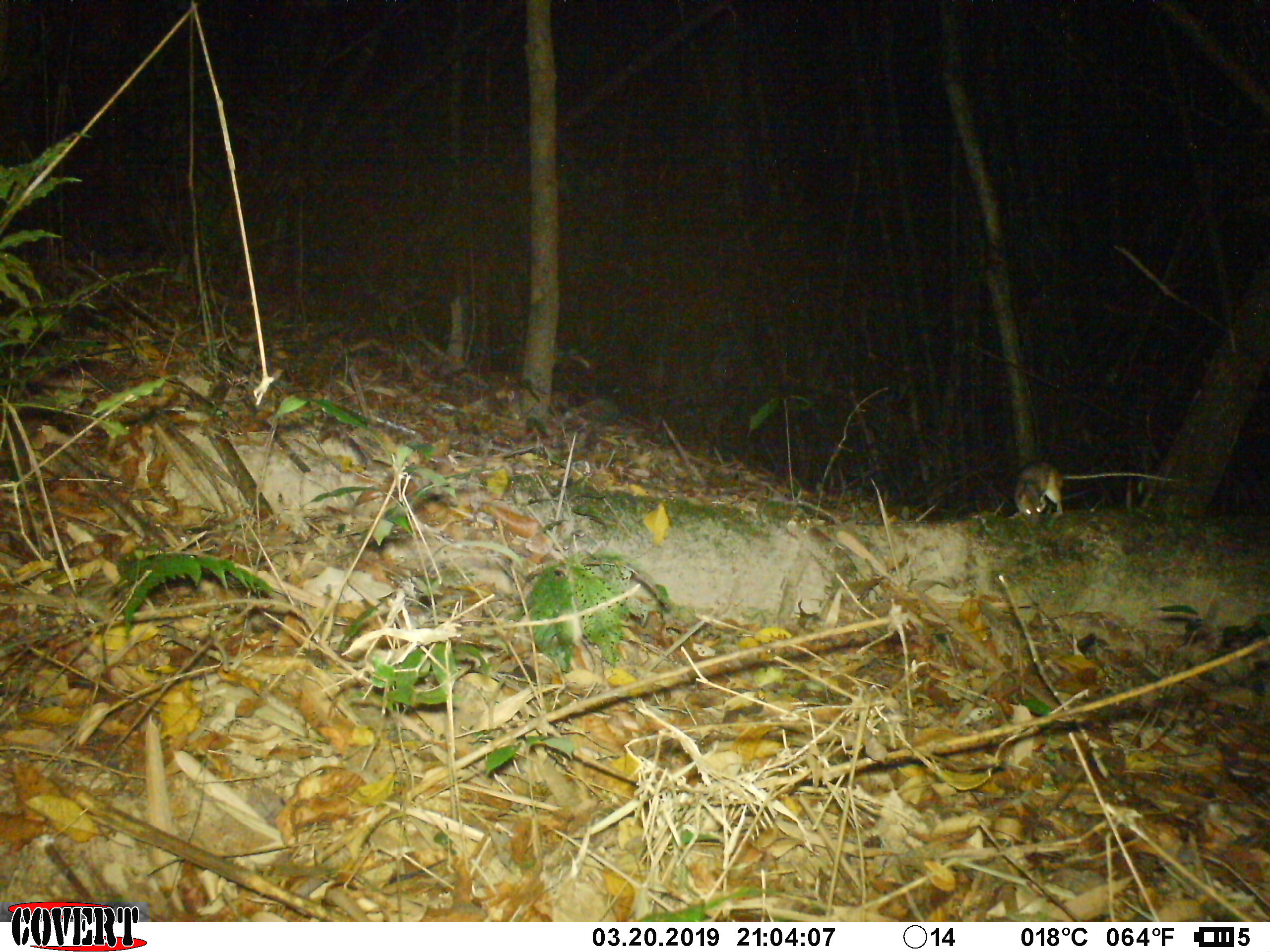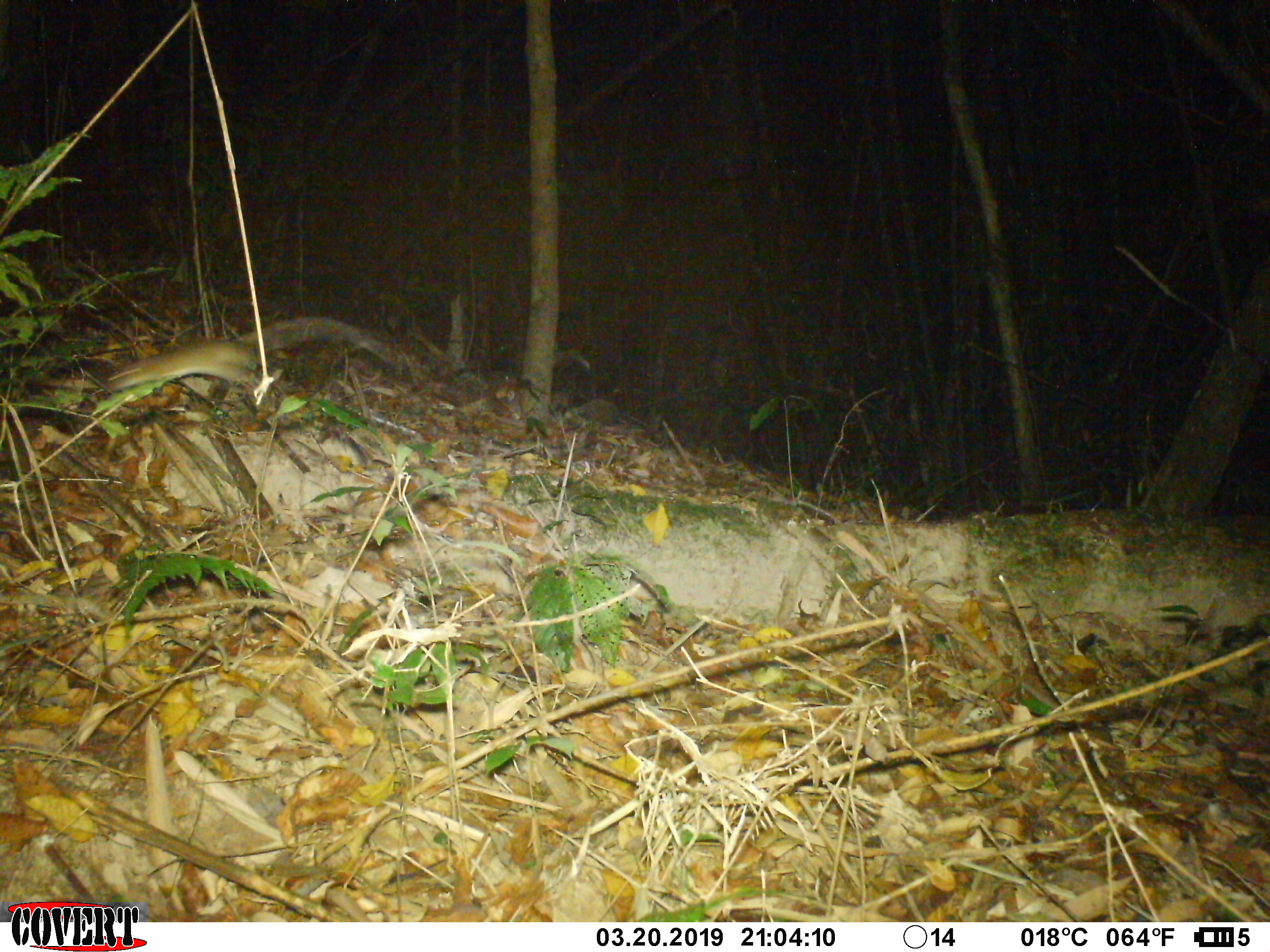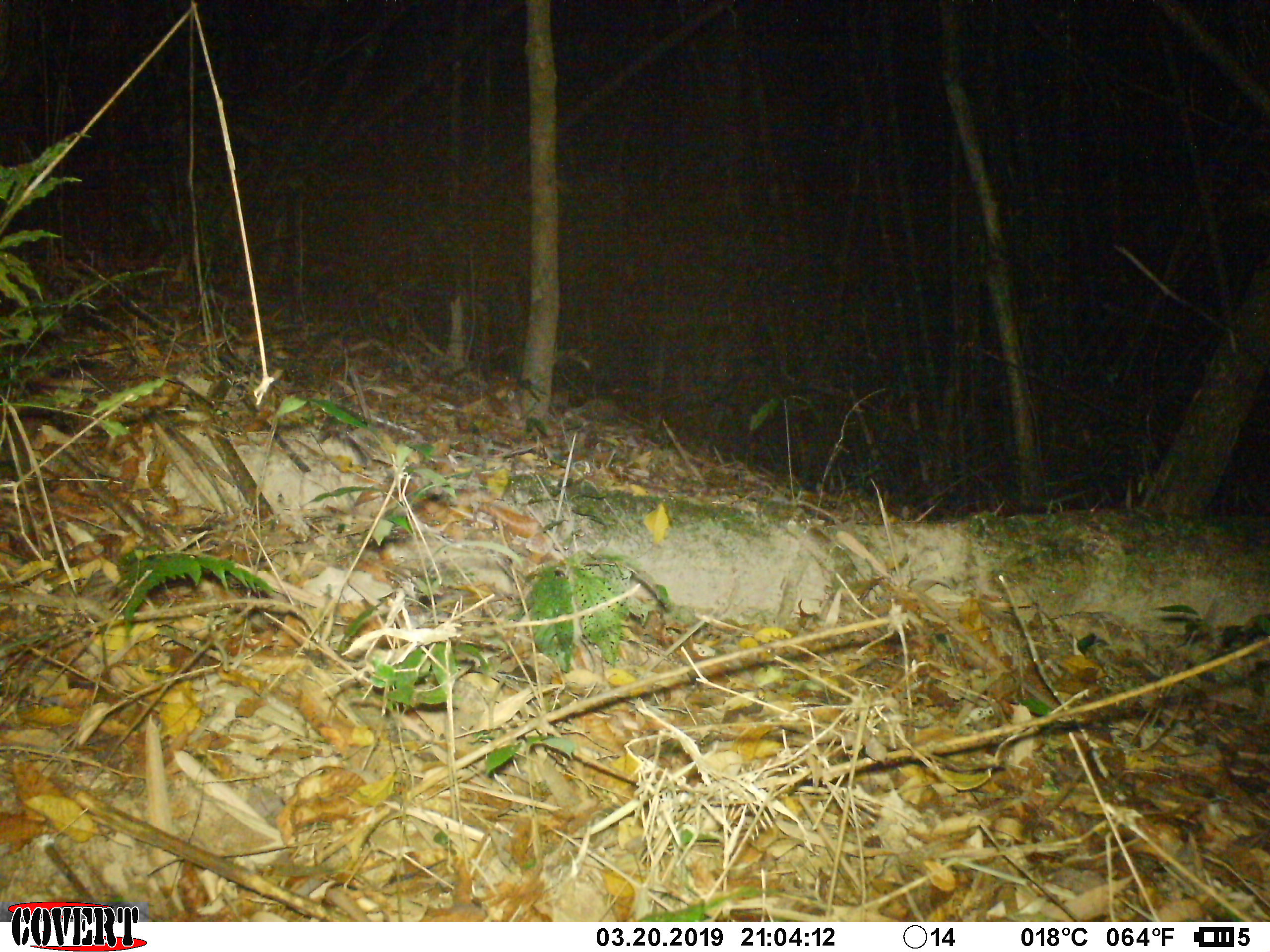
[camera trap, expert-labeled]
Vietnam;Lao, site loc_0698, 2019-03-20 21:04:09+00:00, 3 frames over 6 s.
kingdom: Animalia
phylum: Chordata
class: Mammalia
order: Rodentia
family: Muridae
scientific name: Muridae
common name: old-world mice and rats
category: unidentified murid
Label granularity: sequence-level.